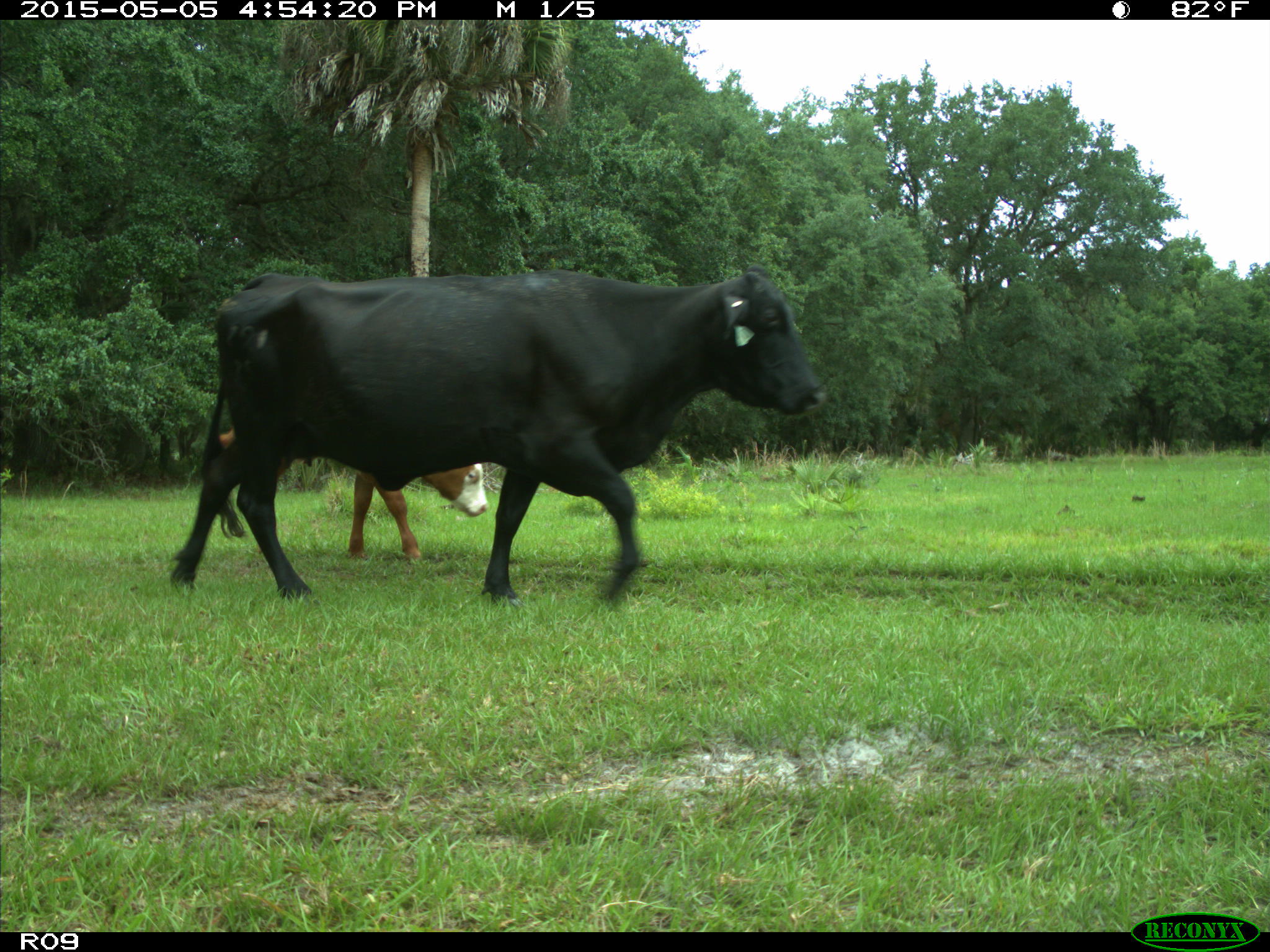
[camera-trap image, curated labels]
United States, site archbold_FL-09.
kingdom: Animalia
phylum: Chordata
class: Mammalia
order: Artiodactyla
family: Bovidae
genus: Bos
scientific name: Bos taurus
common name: domestic cow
Bos taurus (domestic cow).